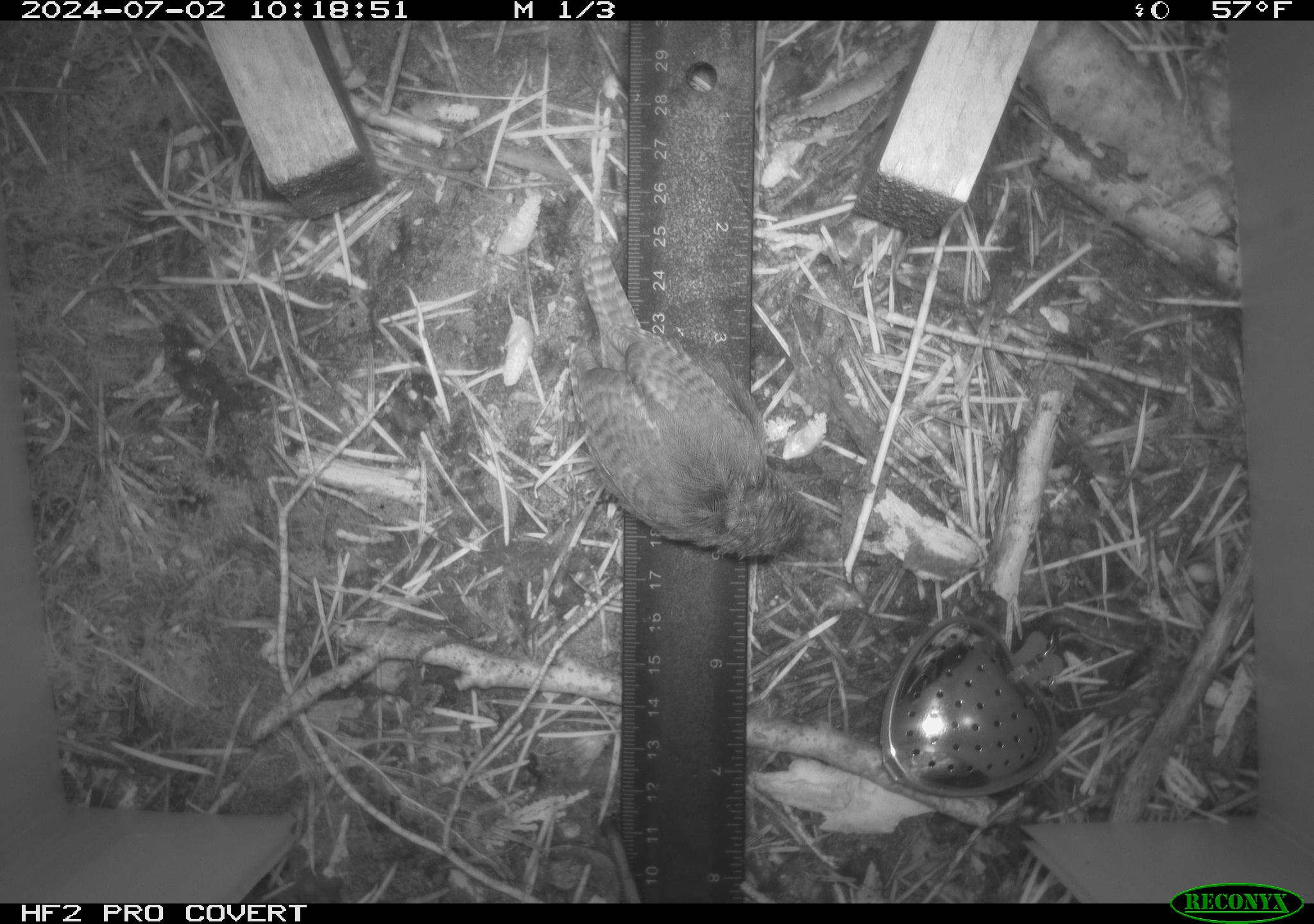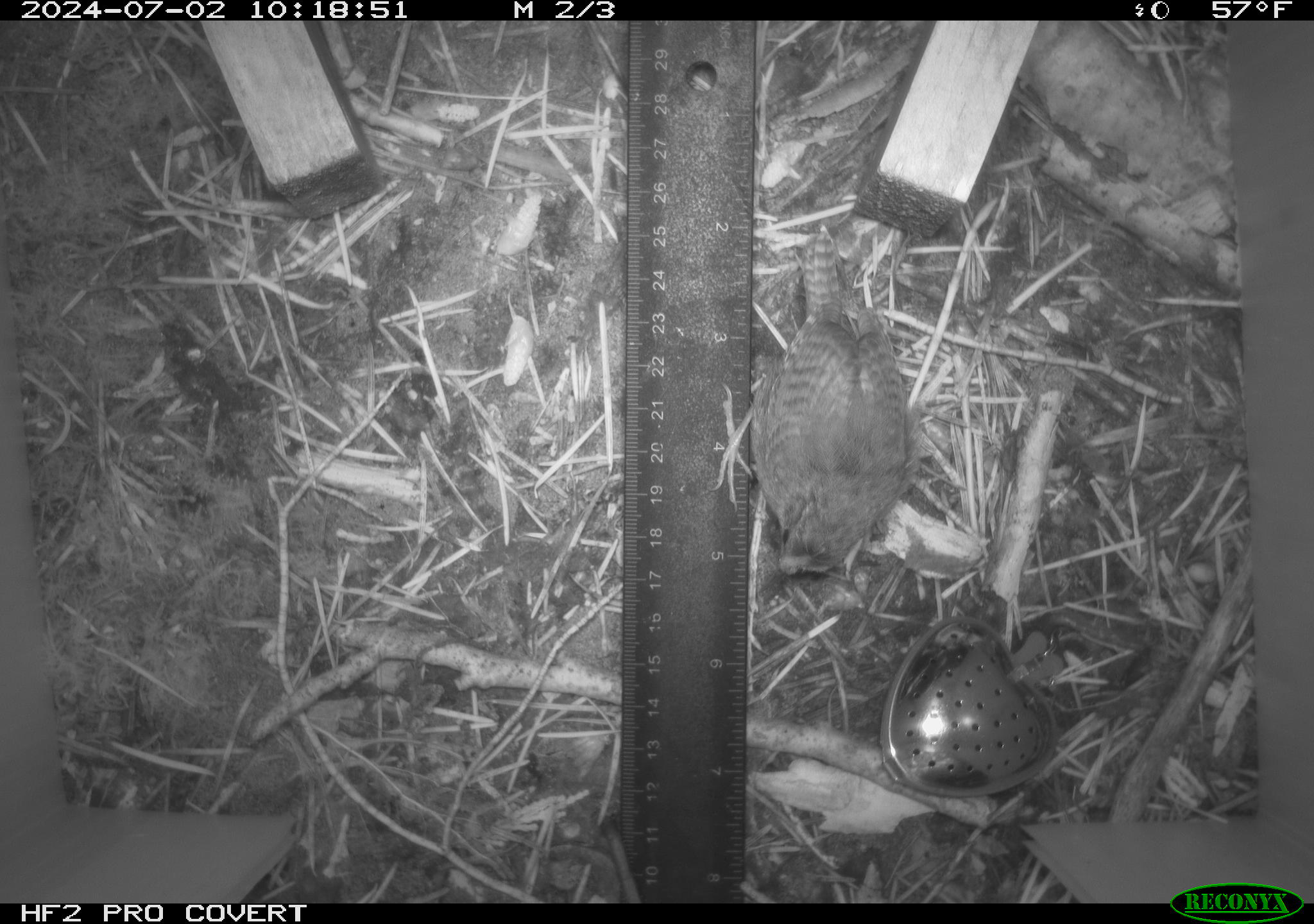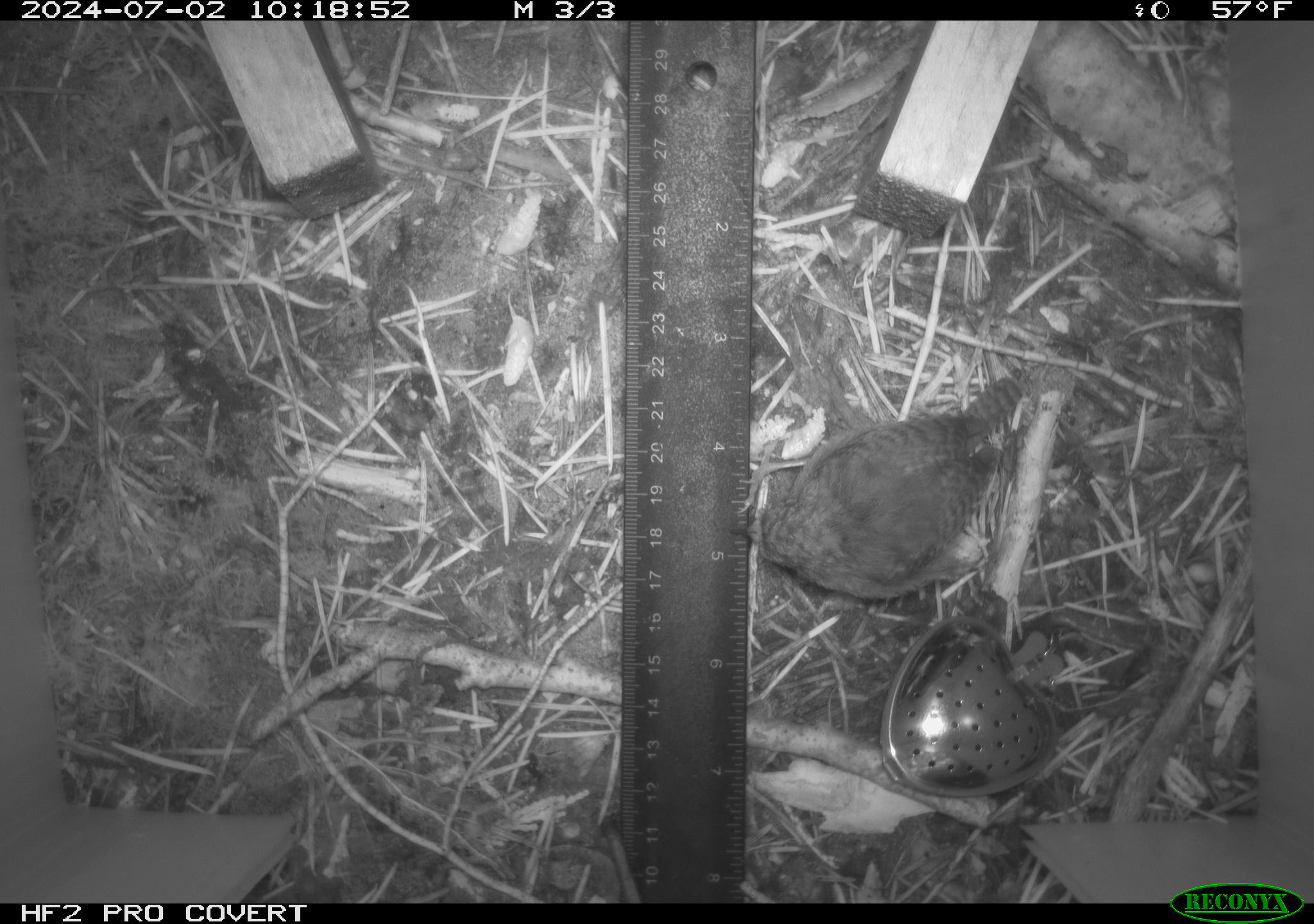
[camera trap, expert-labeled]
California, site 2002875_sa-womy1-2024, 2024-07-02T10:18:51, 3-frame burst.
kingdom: Animalia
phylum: Chordata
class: Aves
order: Passeriformes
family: Troglodytidae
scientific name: Troglodytidae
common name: wren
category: troglodytidae family